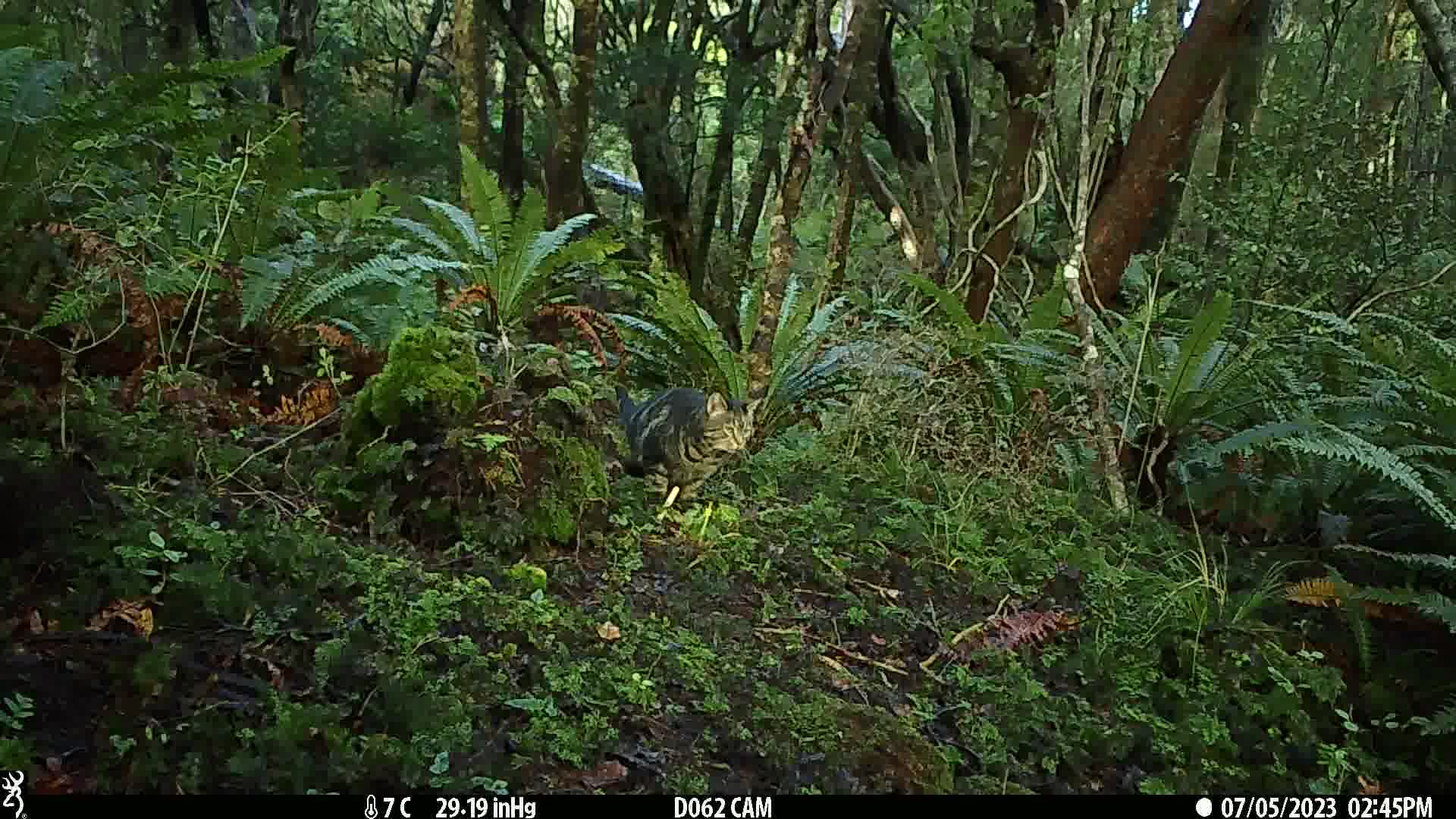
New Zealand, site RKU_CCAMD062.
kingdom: Animalia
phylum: Chordata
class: Mammalia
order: Carnivora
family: Felidae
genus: Felis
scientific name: Felis catus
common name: domestic cat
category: cat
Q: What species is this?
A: Cat (domestic cat) (Felis catus).